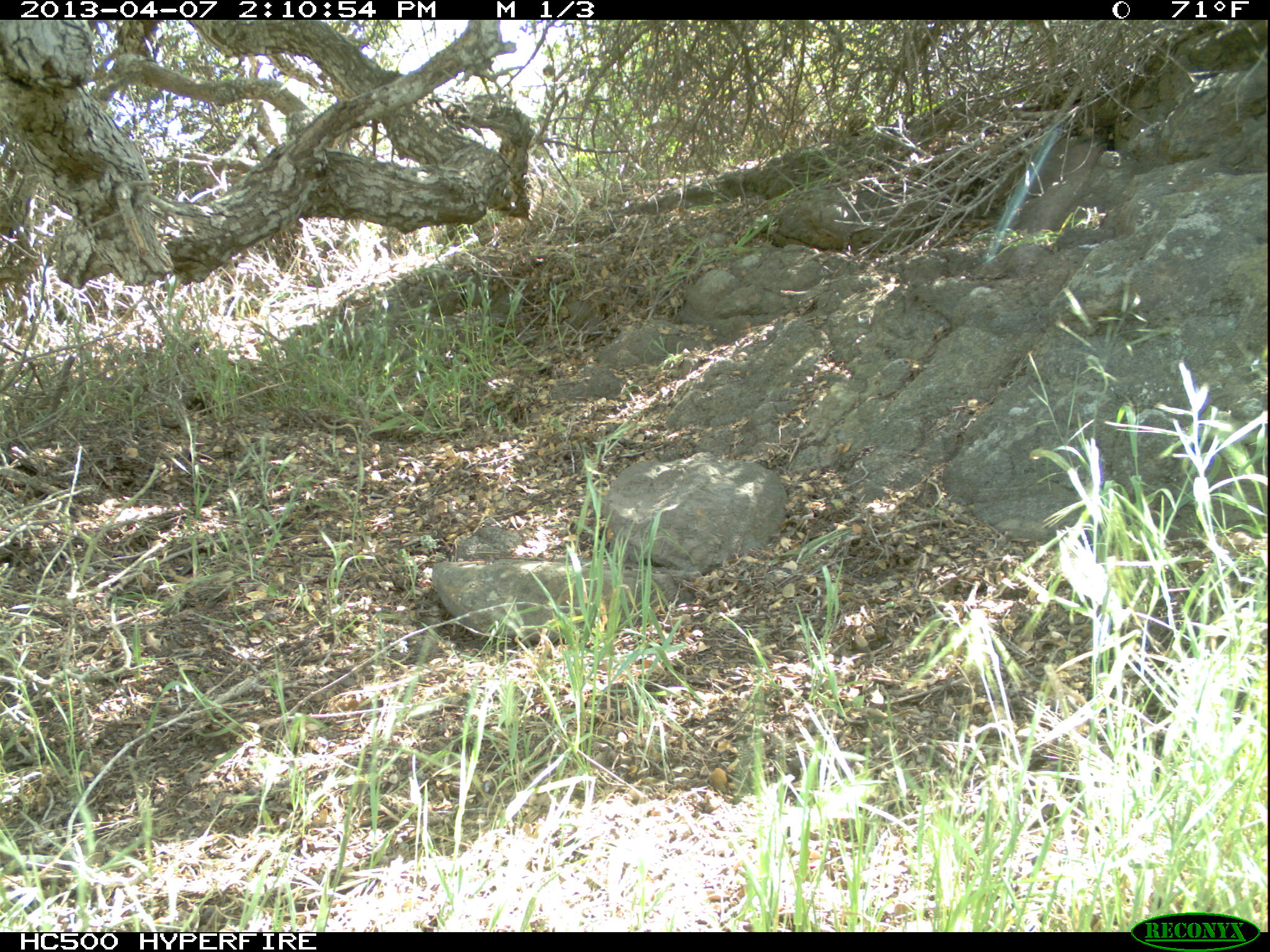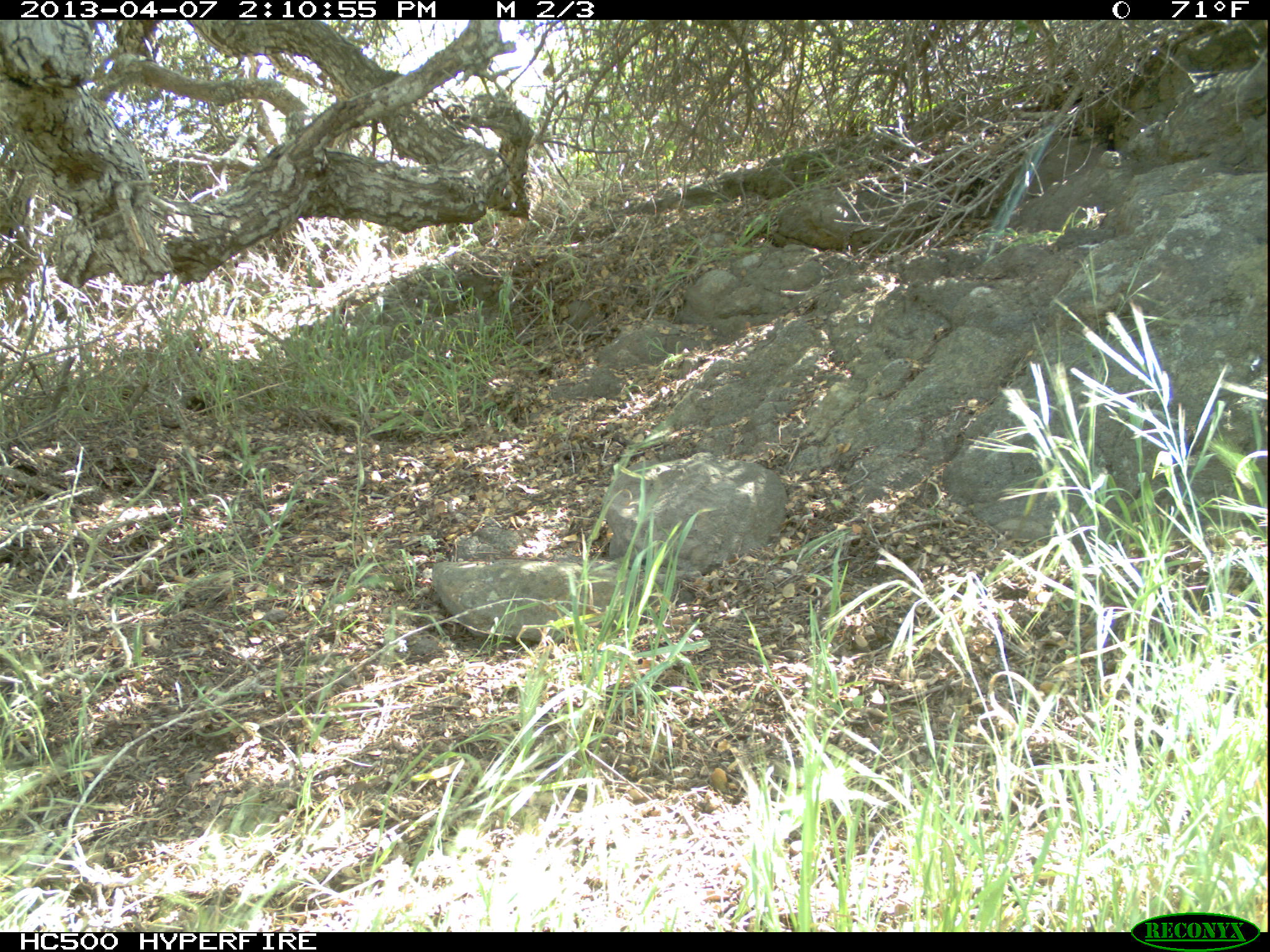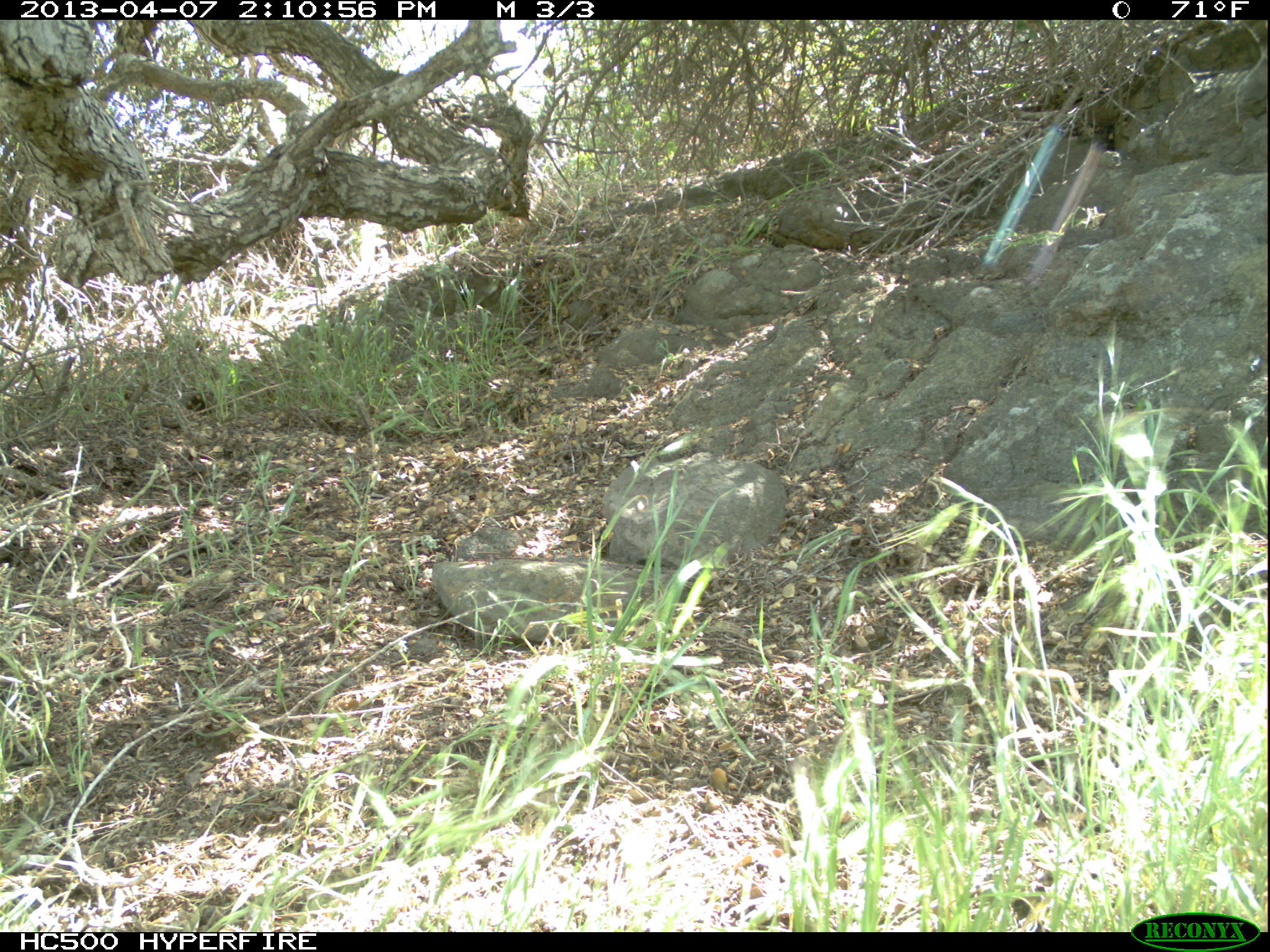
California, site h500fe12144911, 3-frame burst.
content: no animal present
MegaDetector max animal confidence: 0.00